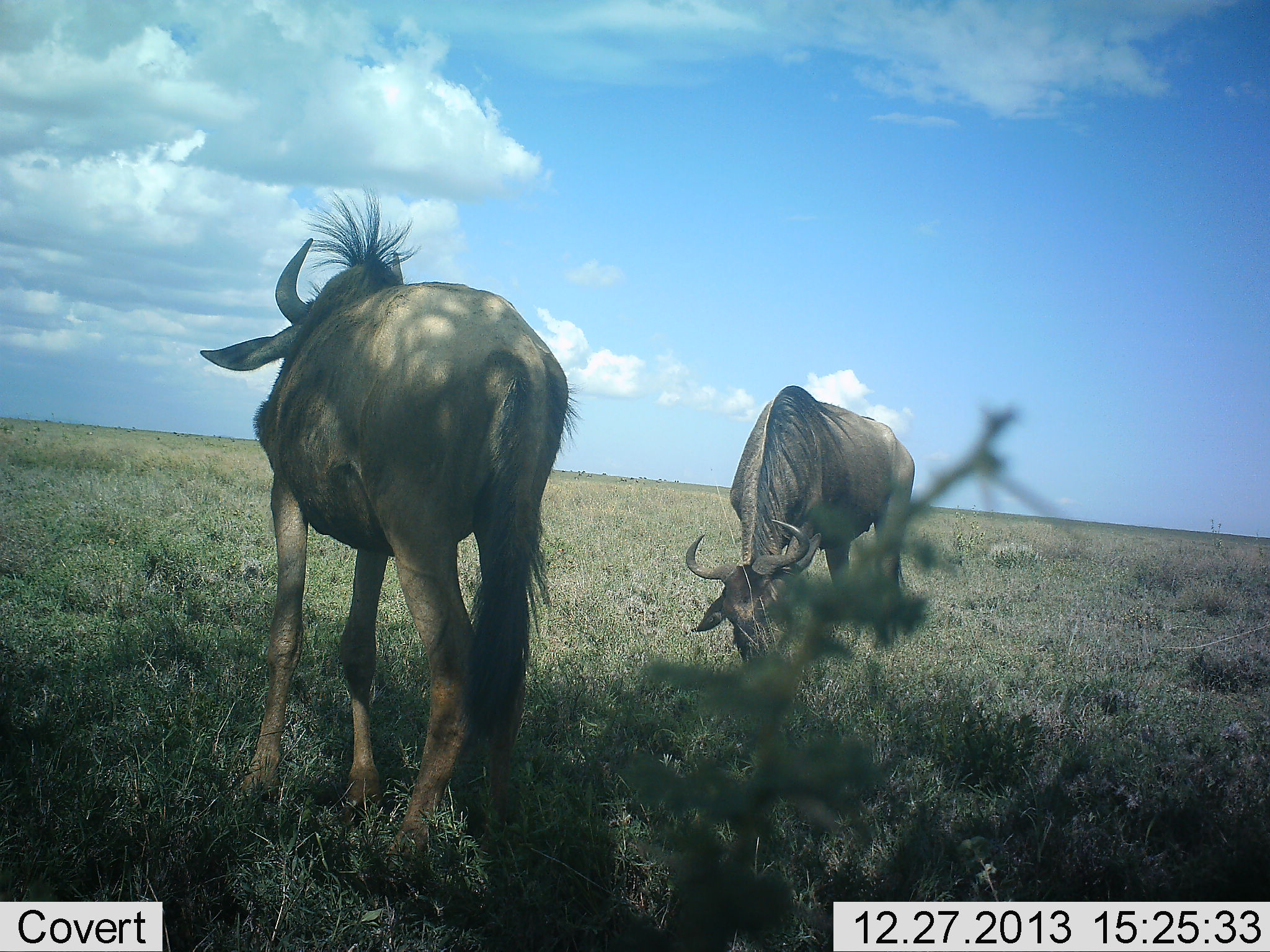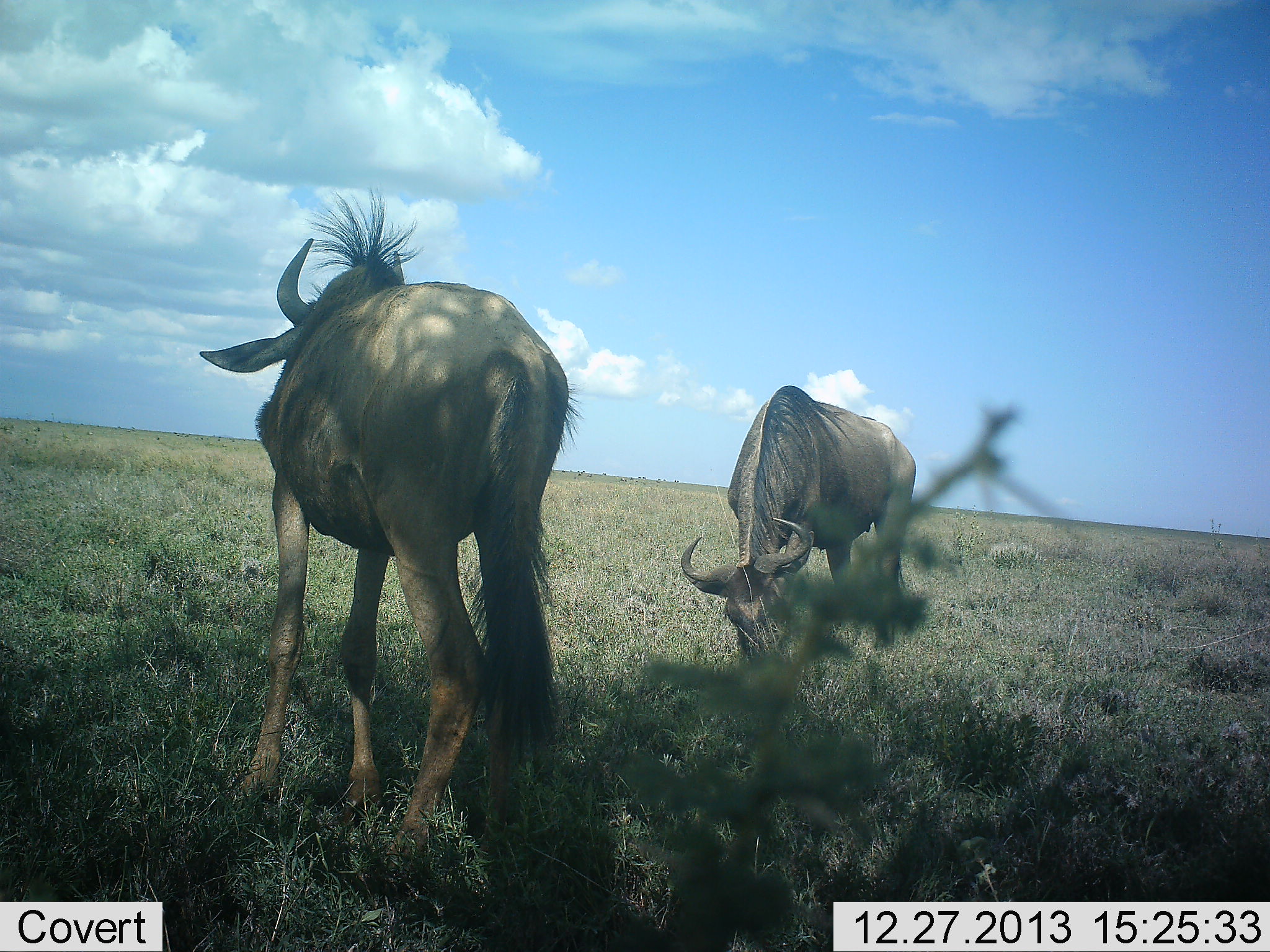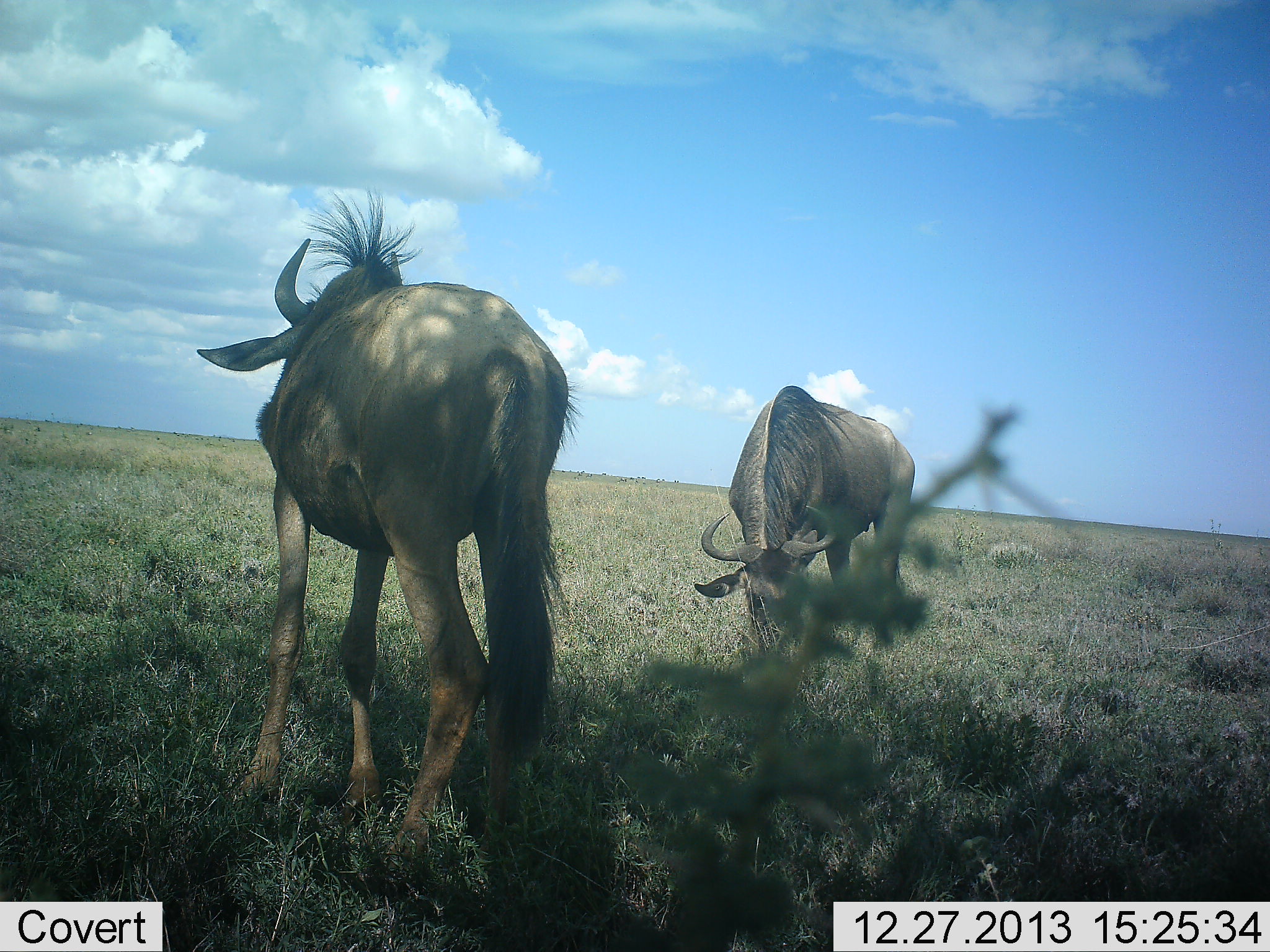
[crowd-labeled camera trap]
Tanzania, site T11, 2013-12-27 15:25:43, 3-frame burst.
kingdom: Animalia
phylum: Chordata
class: Mammalia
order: Artiodactyla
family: Bovidae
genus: Connochaetes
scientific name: Connochaetes taurinus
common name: blue wildebeest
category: wildebeest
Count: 2.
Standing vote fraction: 73%.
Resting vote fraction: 9%.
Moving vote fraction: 0%.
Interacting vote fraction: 9%.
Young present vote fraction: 0%.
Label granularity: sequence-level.